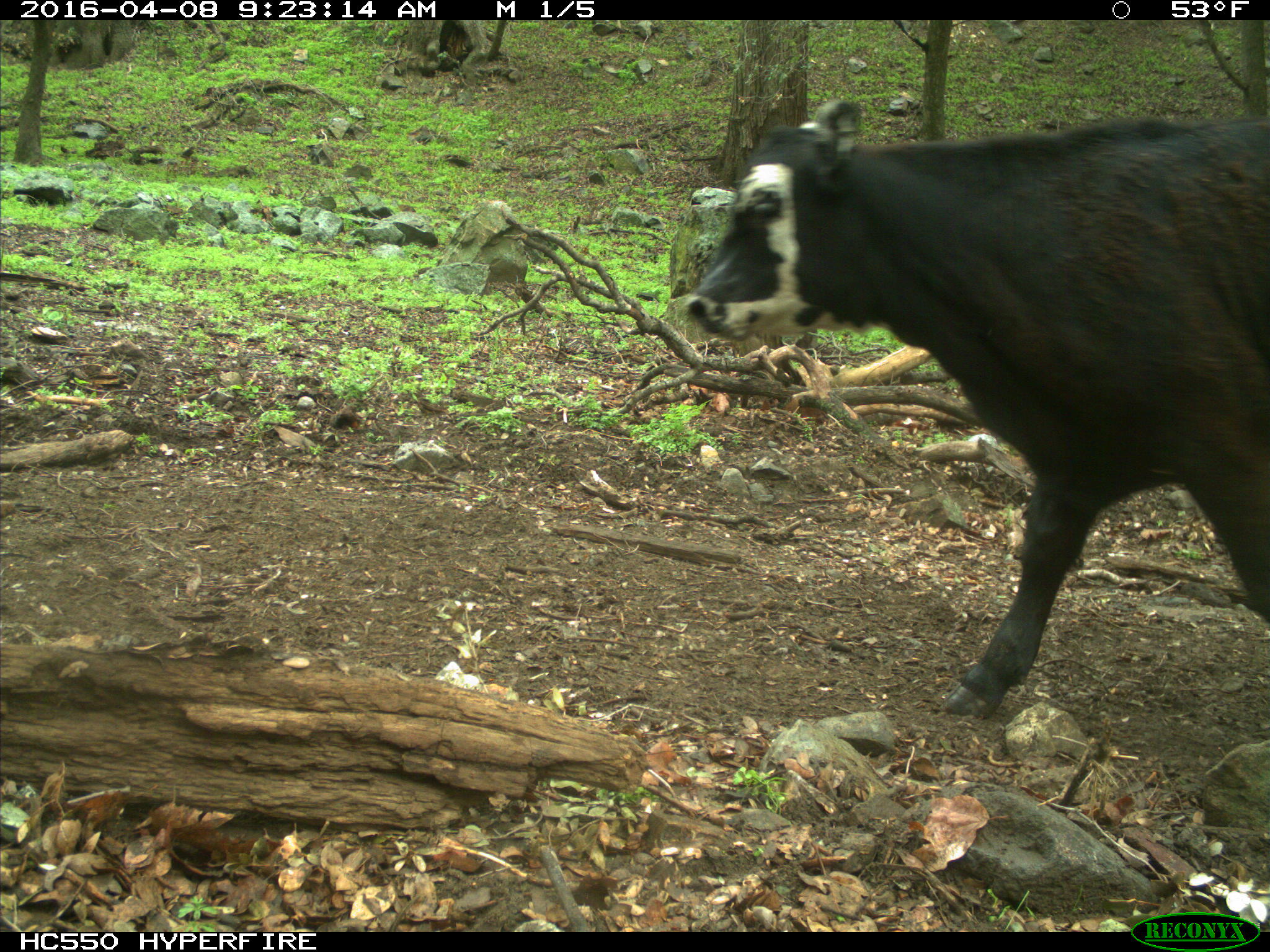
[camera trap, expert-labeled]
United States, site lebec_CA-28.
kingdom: Animalia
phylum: Chordata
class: Mammalia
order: Artiodactyla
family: Bovidae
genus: Bos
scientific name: Bos taurus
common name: domestic cow